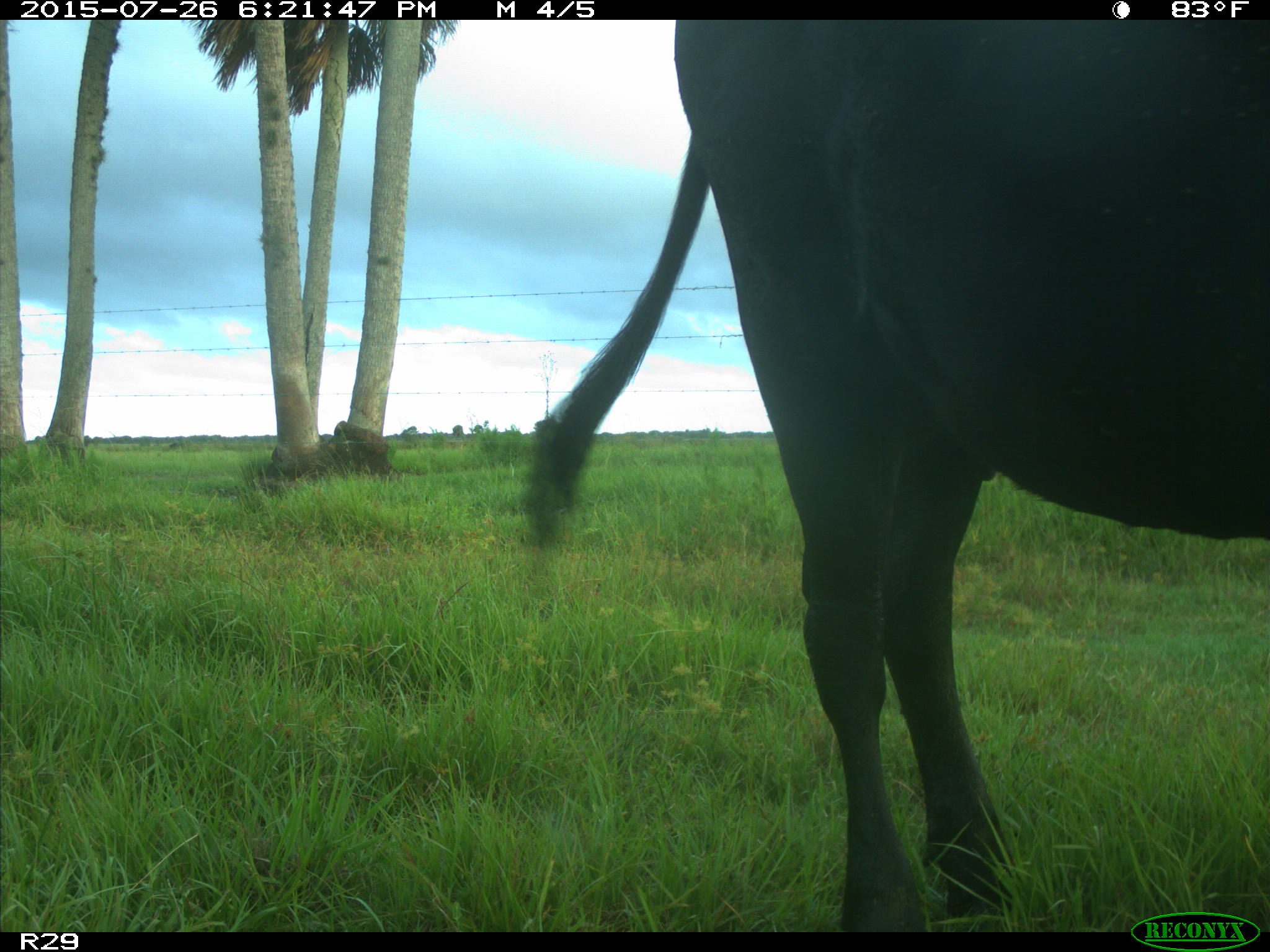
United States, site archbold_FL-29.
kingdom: Animalia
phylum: Chordata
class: Mammalia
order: Artiodactyla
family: Bovidae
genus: Bos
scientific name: Bos taurus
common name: domestic cow